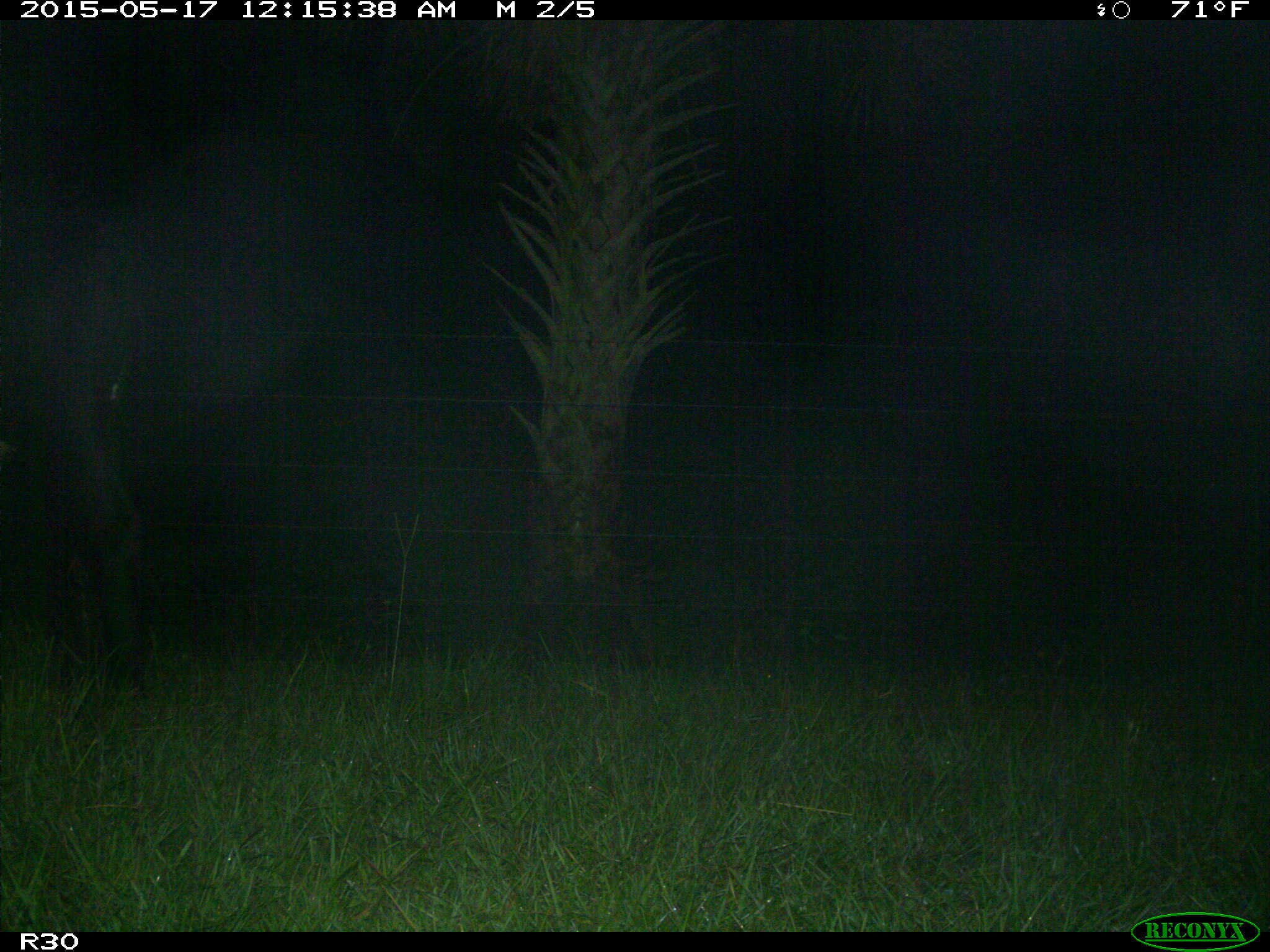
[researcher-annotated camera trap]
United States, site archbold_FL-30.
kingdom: Animalia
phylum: Chordata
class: Mammalia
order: Artiodactyla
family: Bovidae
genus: Bos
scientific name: Bos taurus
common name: domestic cow